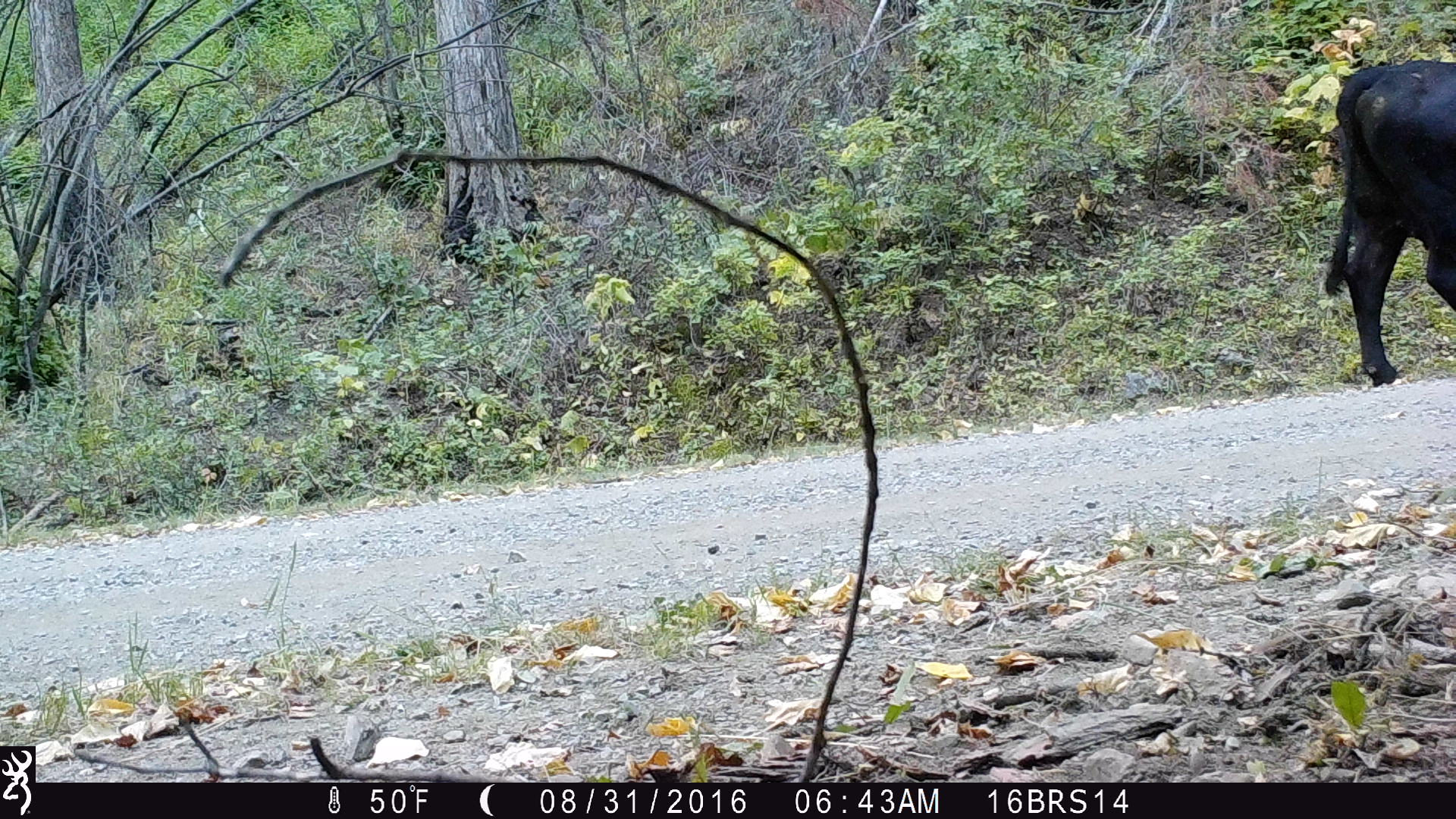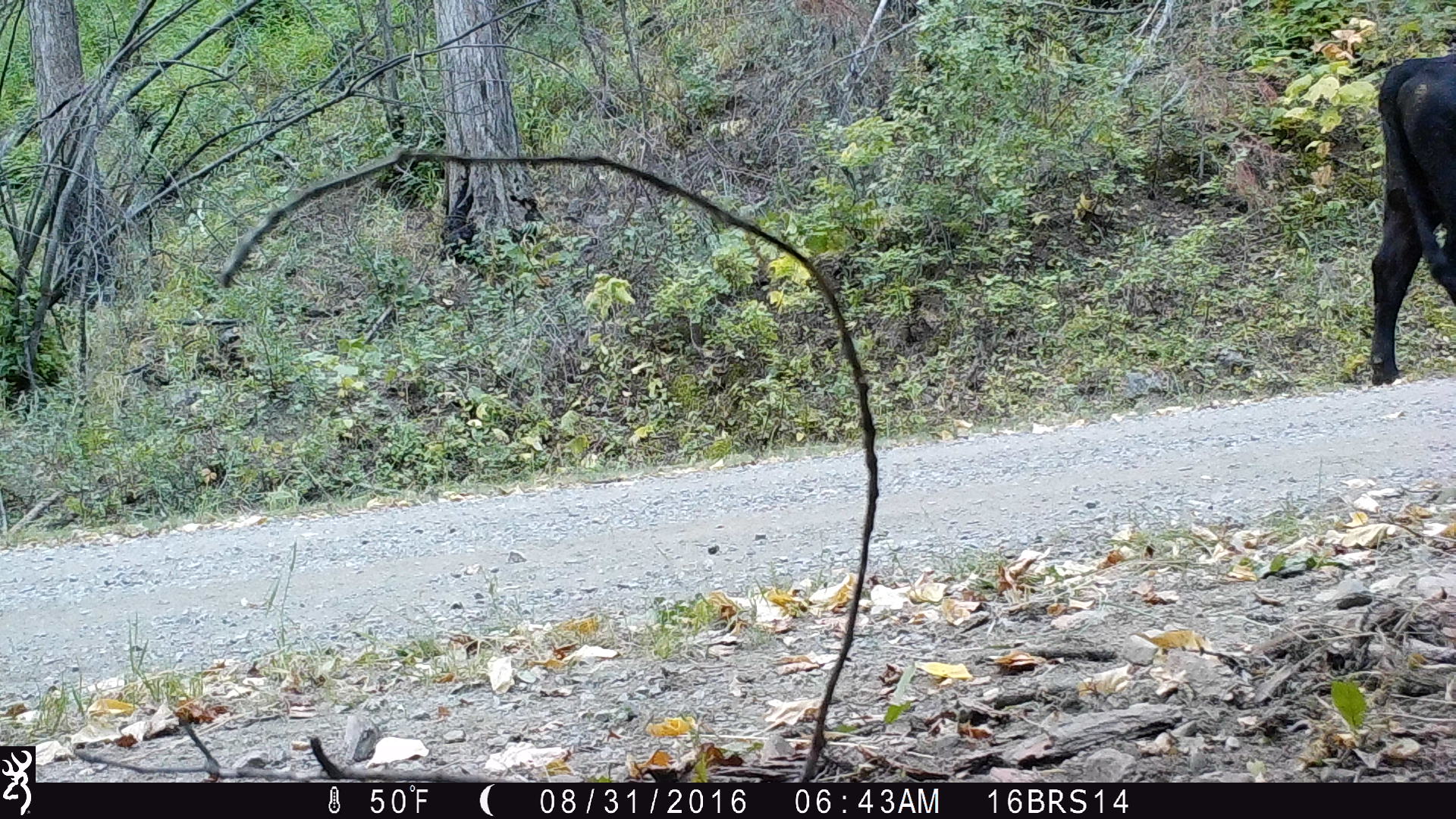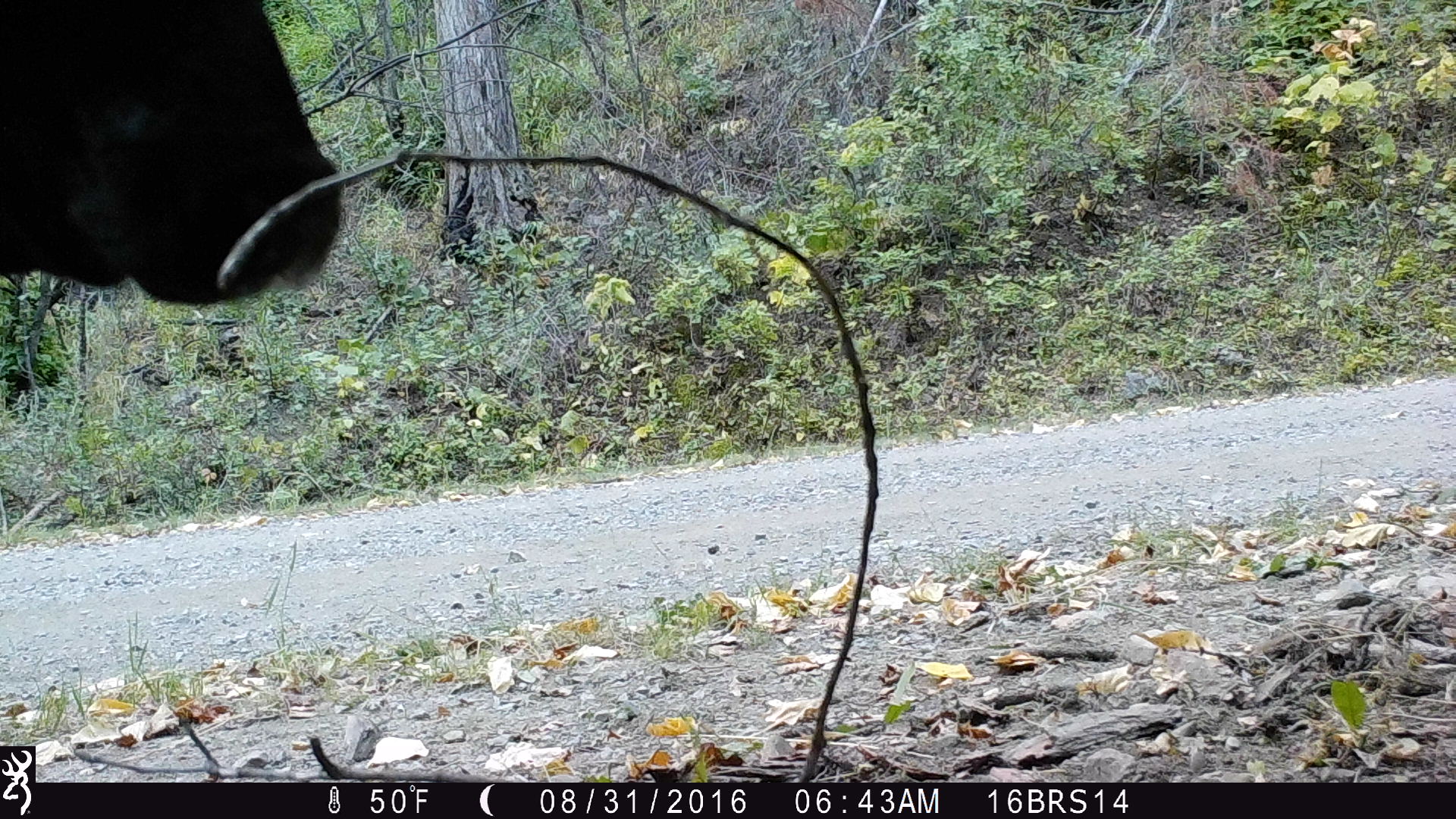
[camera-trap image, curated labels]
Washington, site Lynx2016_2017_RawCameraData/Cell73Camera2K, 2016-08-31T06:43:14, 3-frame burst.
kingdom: Animalia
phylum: Chordata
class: Mammalia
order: Artiodactyla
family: Bovidae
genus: Bos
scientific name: Bos taurus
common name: domestic cattle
Domestic cattle (Bos taurus). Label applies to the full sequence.